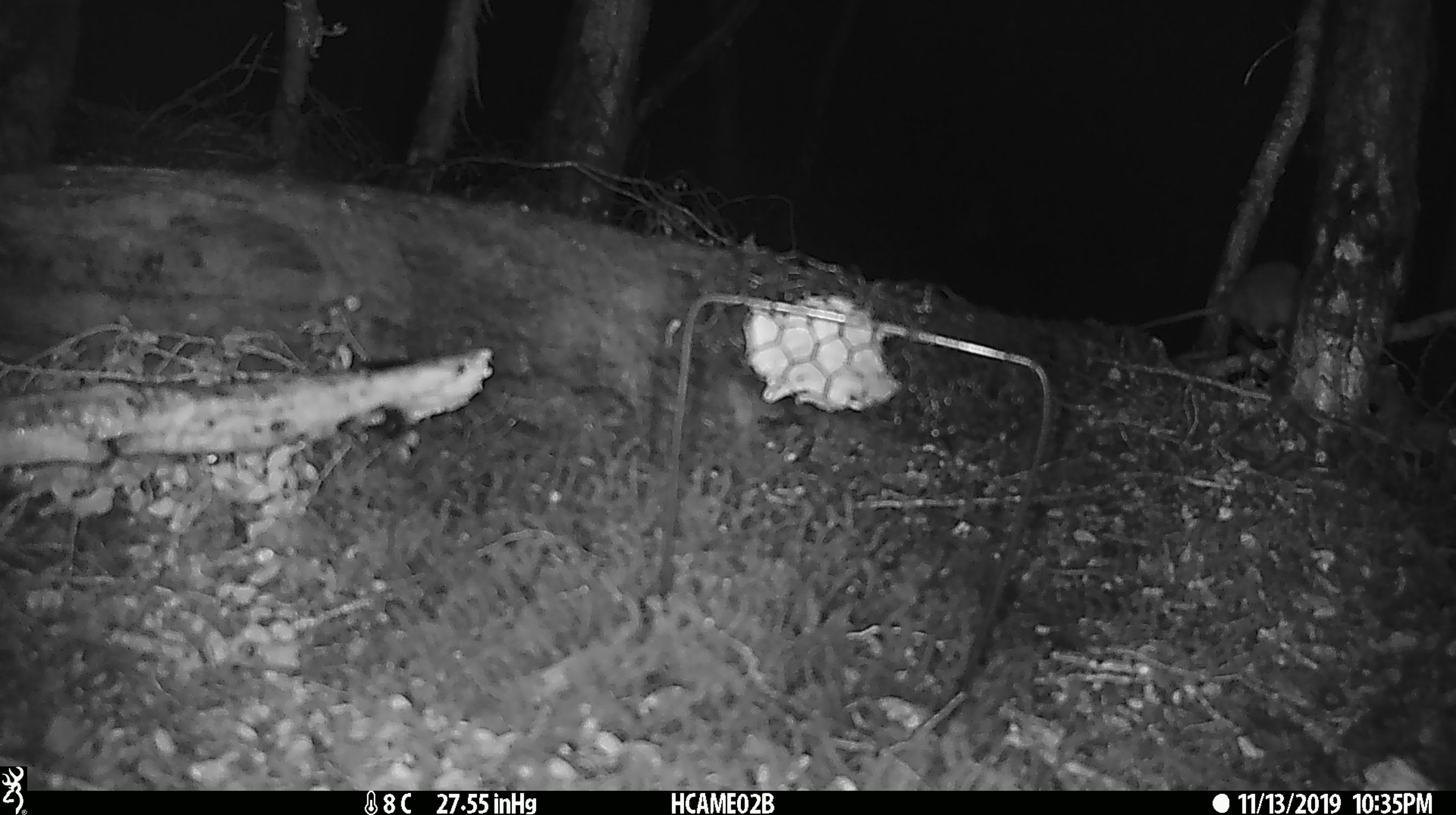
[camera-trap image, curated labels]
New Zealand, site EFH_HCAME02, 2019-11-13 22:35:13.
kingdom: Animalia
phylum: Chordata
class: Mammalia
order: Rodentia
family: Muridae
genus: Rattus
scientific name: Rattus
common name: rat